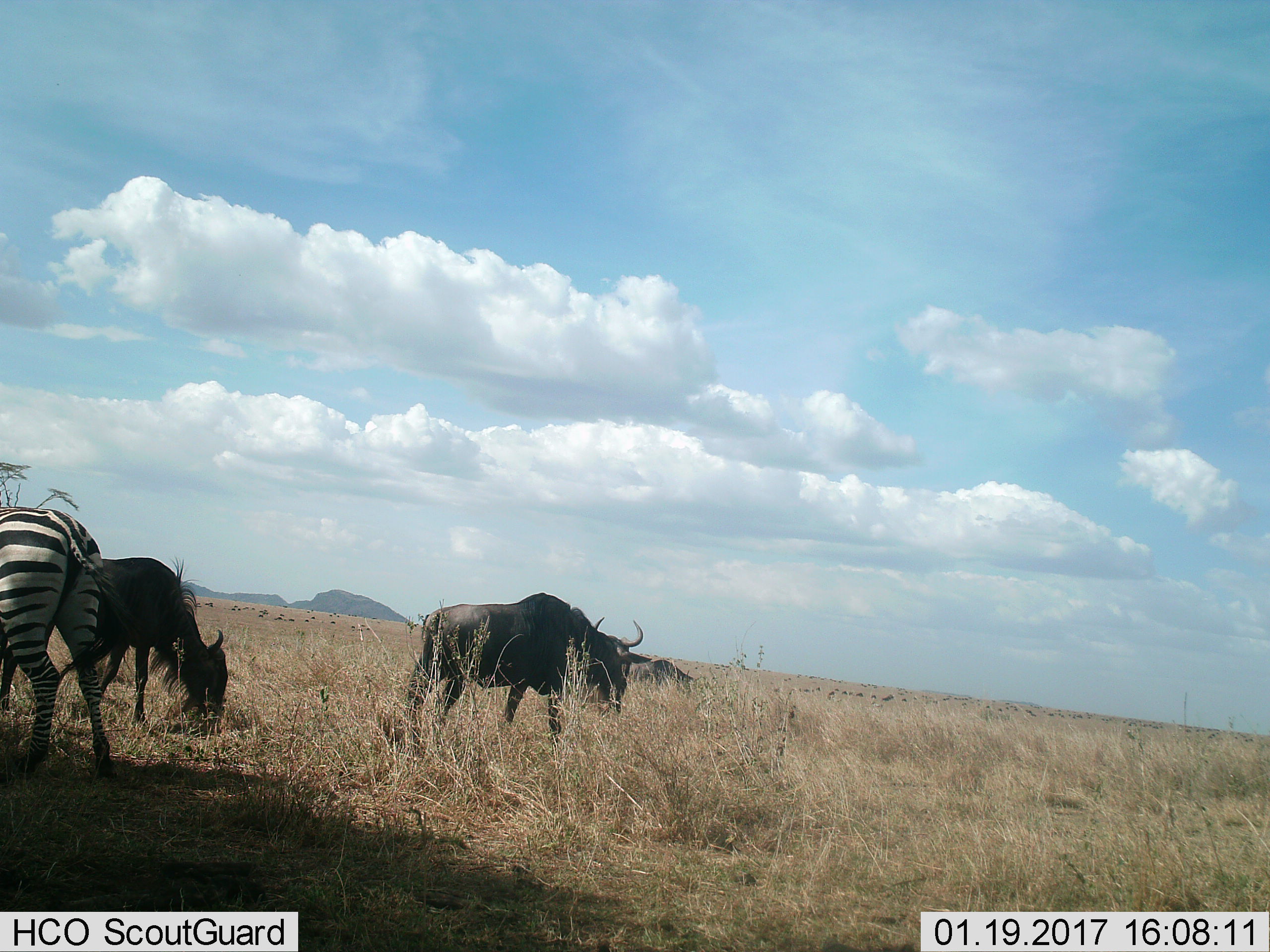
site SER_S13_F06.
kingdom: Animalia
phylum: Chordata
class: Mammalia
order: Artiodactyla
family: Bovidae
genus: Connochaetes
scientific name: Connochaetes taurinus taurinus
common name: blue wildebeest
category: wildebeestblue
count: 11-50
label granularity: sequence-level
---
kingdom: Animalia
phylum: Chordata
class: Mammalia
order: Perissodactyla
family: Equidae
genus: Equus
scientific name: Equus quagga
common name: plains zebra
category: zebraplains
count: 1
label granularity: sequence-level